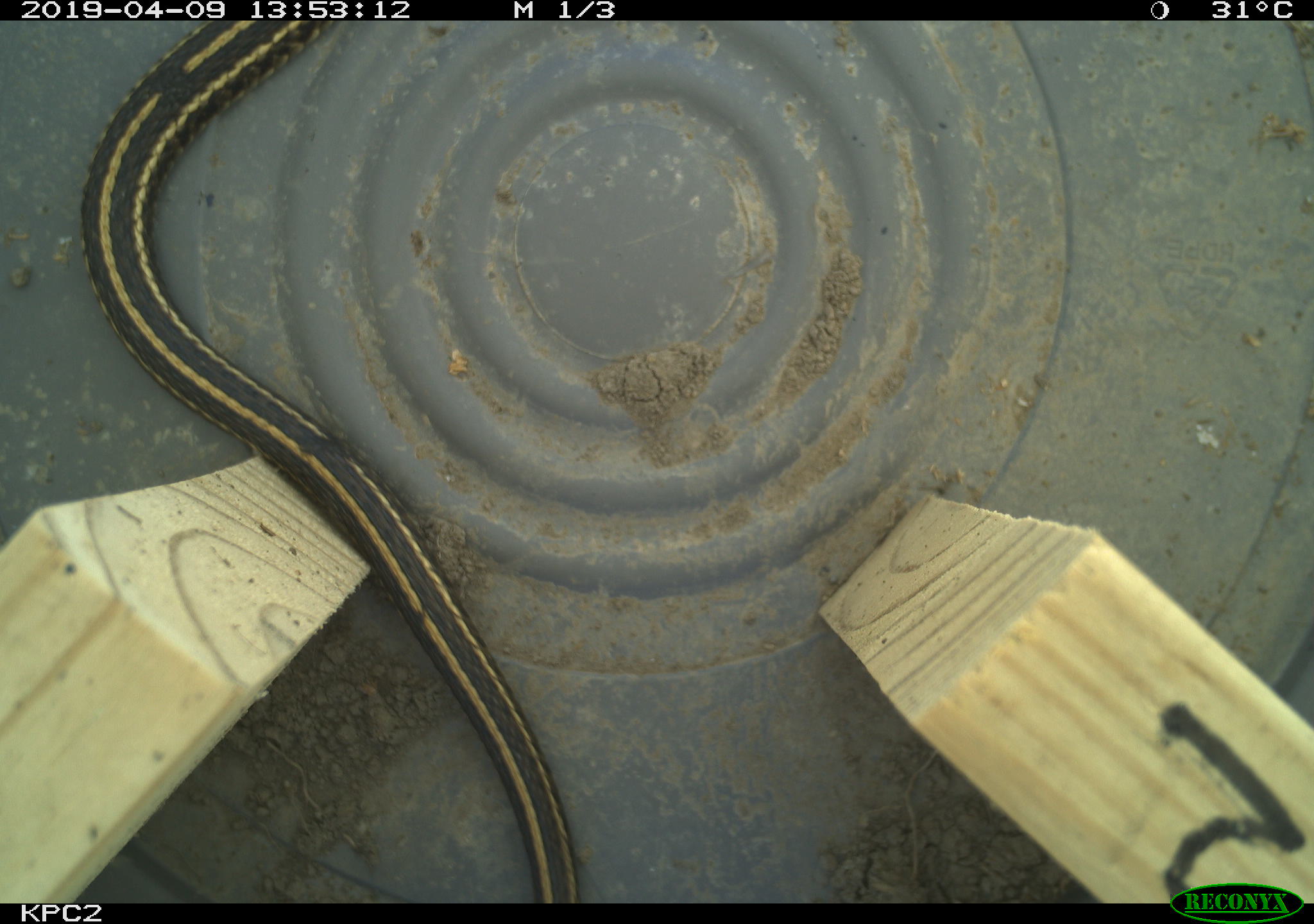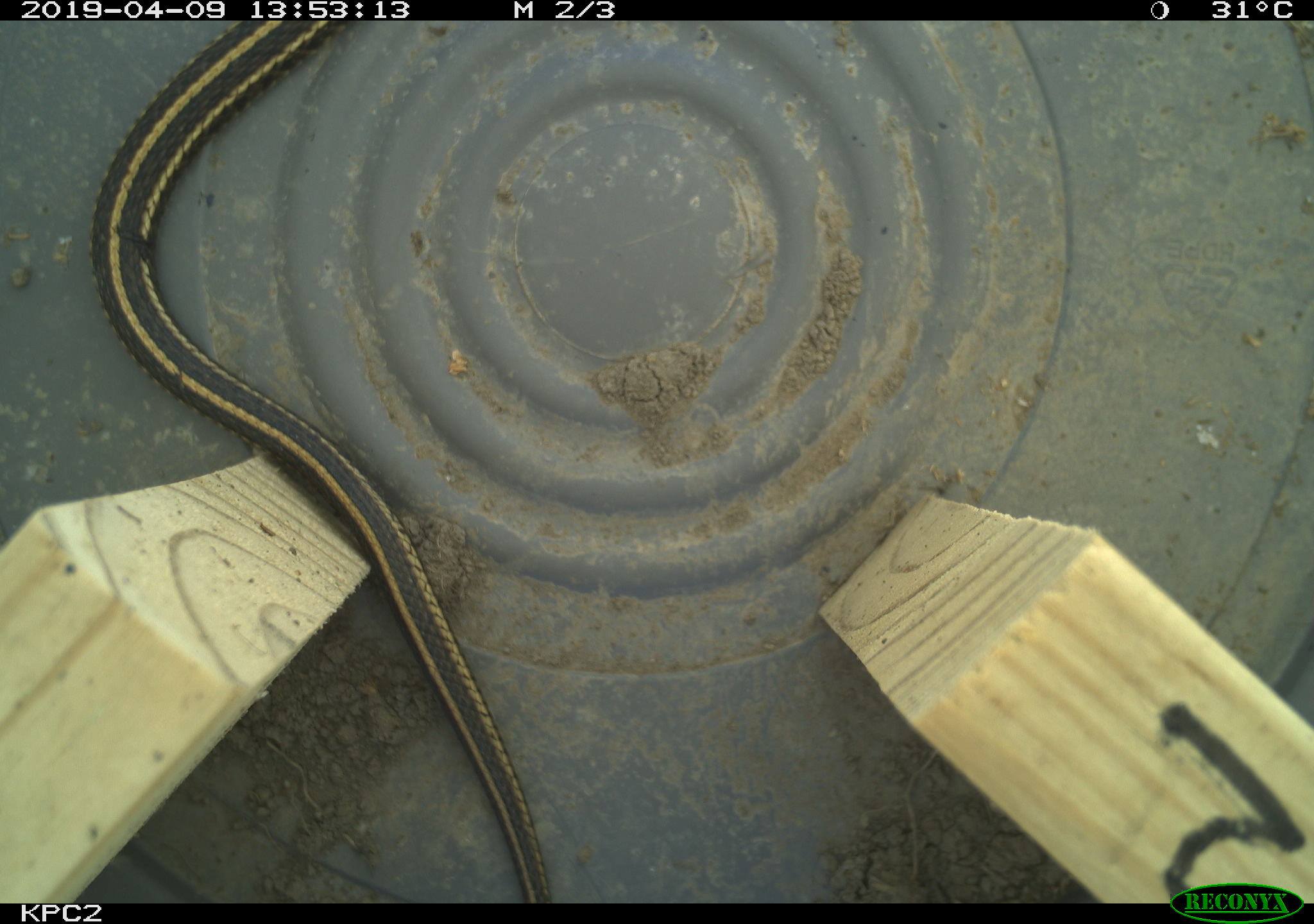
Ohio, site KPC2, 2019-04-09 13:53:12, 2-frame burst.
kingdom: Animalia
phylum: Chordata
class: Reptilia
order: Squamata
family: Colubridae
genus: Thamnophis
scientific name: Thamnophis radix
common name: plains gartersnake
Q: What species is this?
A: Plains gartersnake (Thamnophis radix).